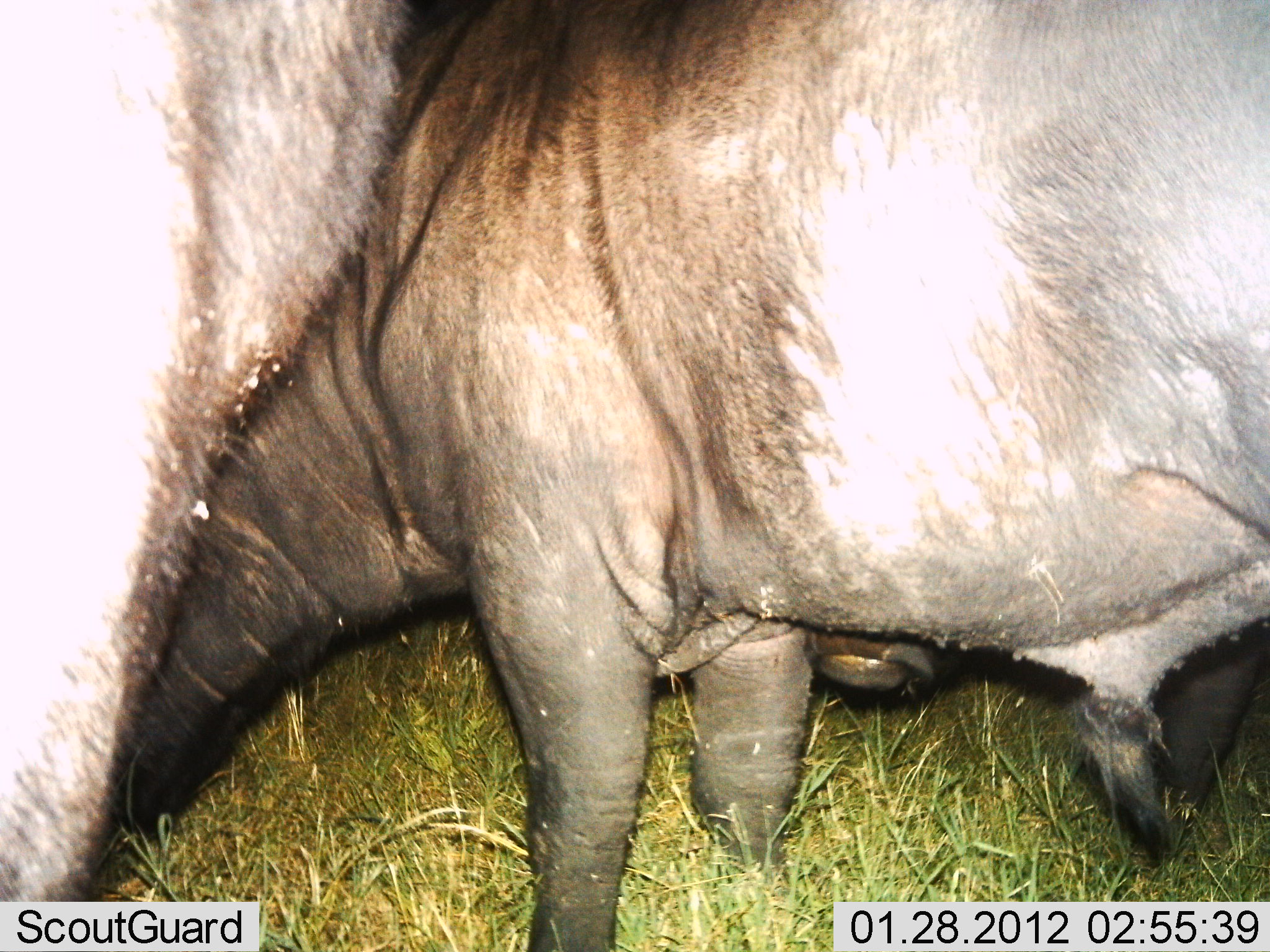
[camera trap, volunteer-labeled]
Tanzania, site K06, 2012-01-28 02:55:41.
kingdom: Animalia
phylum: Chordata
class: Mammalia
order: Artiodactyla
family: Bovidae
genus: Syncerus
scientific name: Syncerus caffer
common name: cape buffalo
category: buffalo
Buffalo (cape buffalo) (Syncerus caffer), count 3. Behavior (volunteer vote fractions): standing 92%, resting 0%, moving 0%, interacting 8%. Young present (vote fraction): 0%. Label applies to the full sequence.